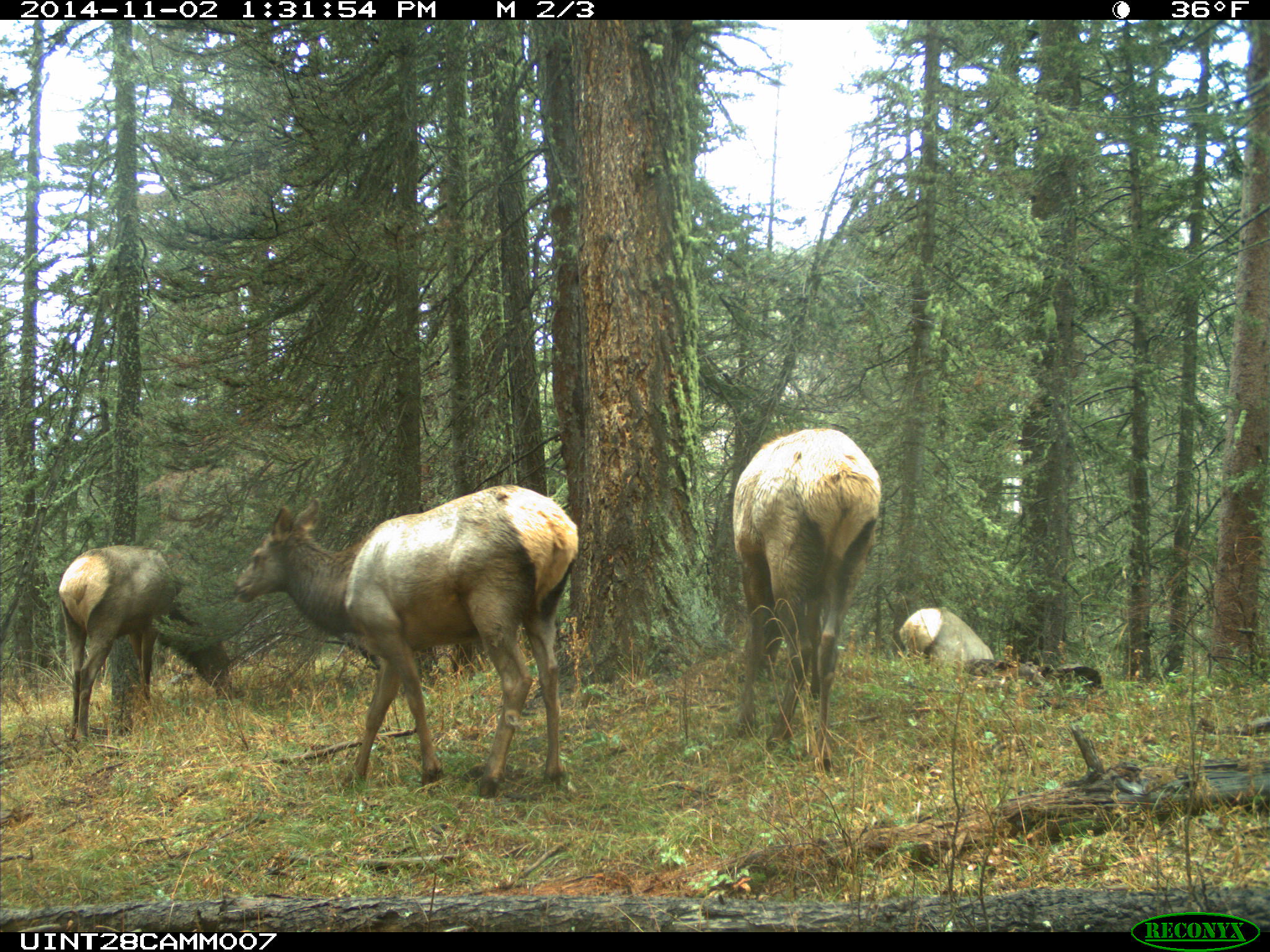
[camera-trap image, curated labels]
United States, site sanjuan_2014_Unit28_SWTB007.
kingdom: Animalia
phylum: Chordata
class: Mammalia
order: Artiodactyla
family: Cervidae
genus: Cervus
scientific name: Cervus elaphus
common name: red deer